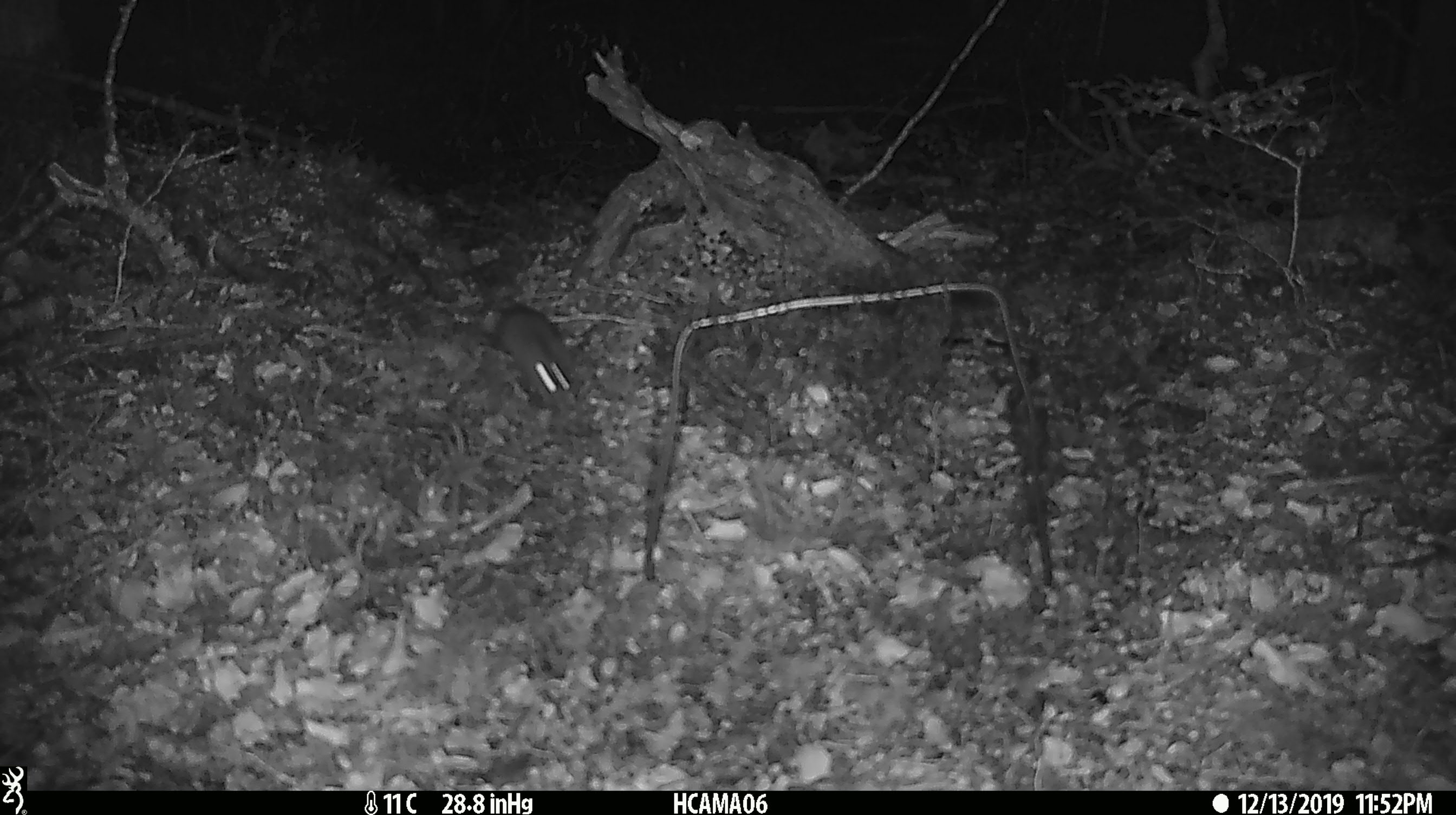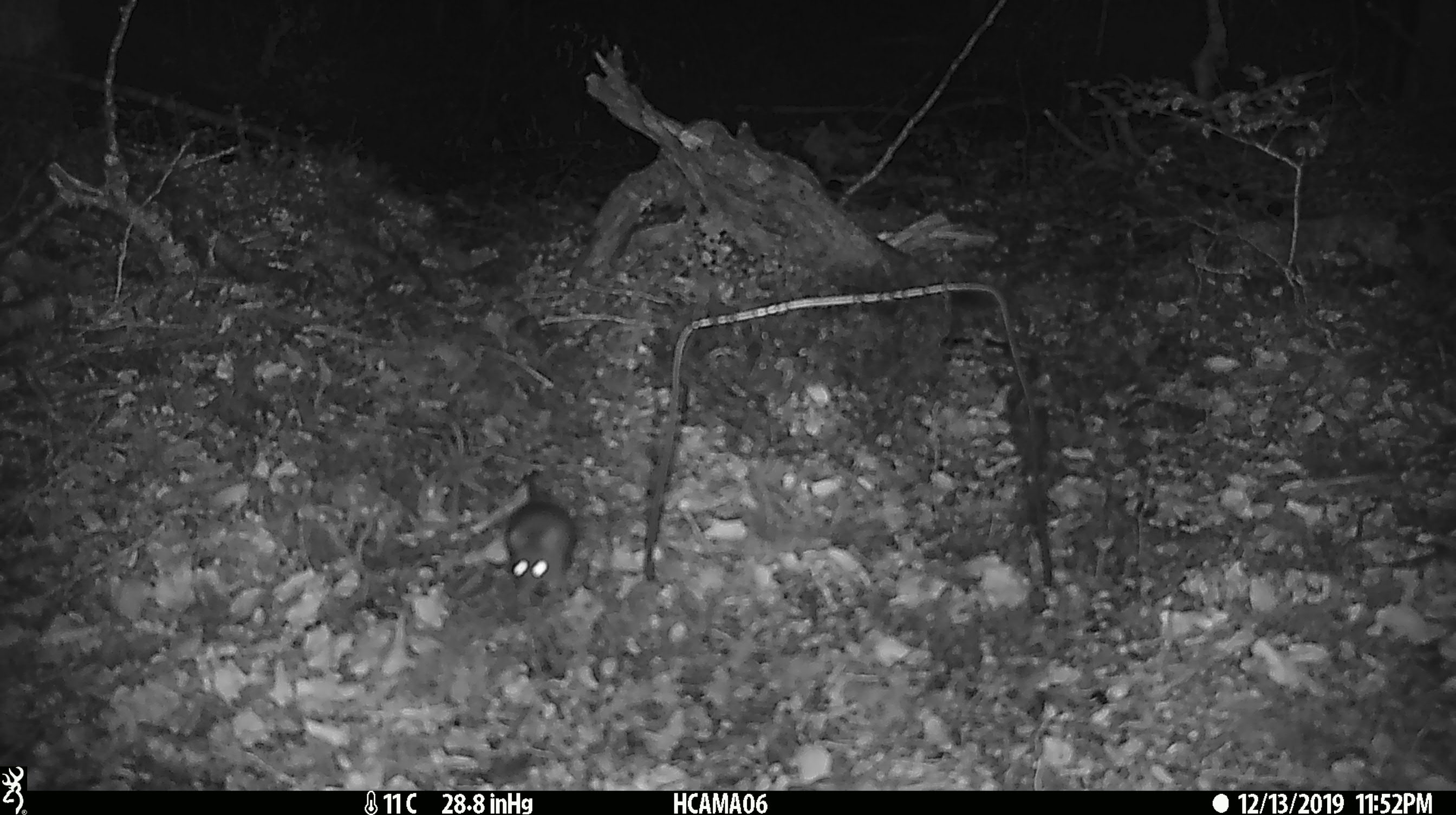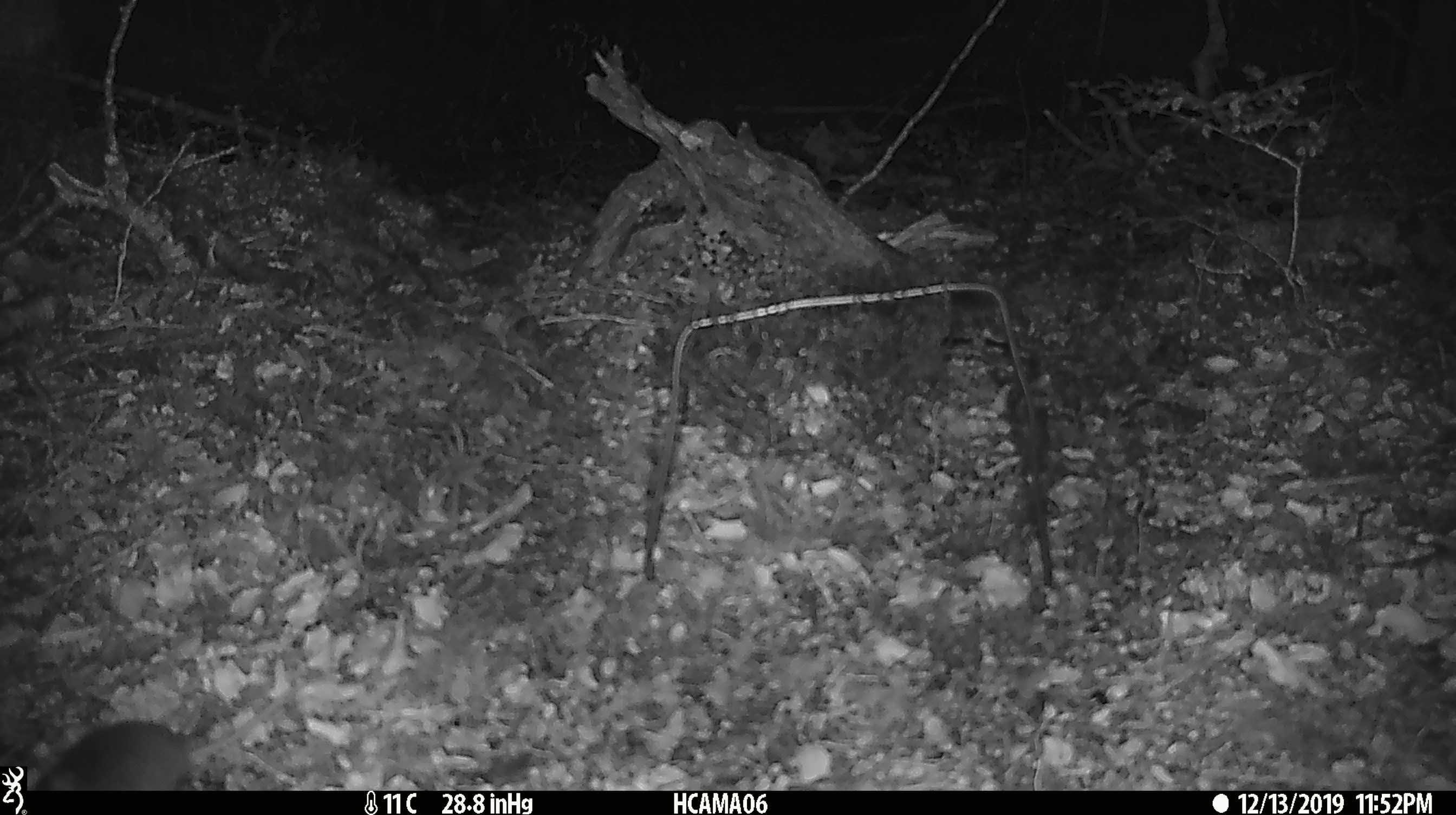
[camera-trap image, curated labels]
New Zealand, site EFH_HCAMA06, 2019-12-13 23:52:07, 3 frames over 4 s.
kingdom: Animalia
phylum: Chordata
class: Mammalia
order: Rodentia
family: Muridae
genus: Mus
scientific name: Mus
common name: mouse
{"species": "mouse (Mus)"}